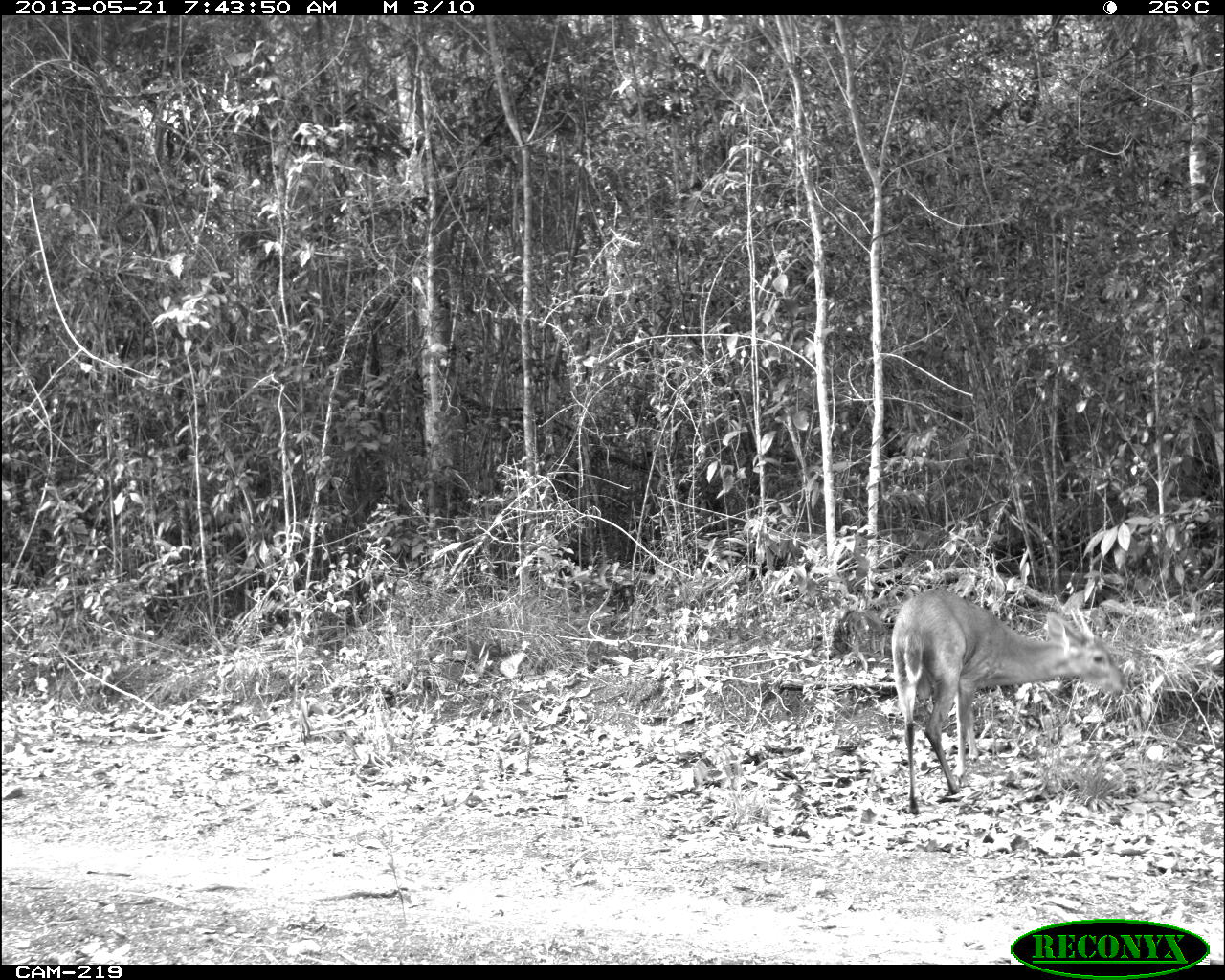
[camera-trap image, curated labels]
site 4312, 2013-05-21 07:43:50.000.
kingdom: Animalia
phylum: Chordata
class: Mammalia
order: Artiodactyla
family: Cervidae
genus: Odocoileus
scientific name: Odocoileus pandora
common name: yucatán brown brocket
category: mazama pandora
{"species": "mazama pandora (yucatán brown brocket) (Odocoileus pandora)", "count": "1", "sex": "male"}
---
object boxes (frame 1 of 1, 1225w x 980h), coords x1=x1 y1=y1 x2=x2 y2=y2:
mazama pandora: x1=888 y1=587 x2=1130 y2=816